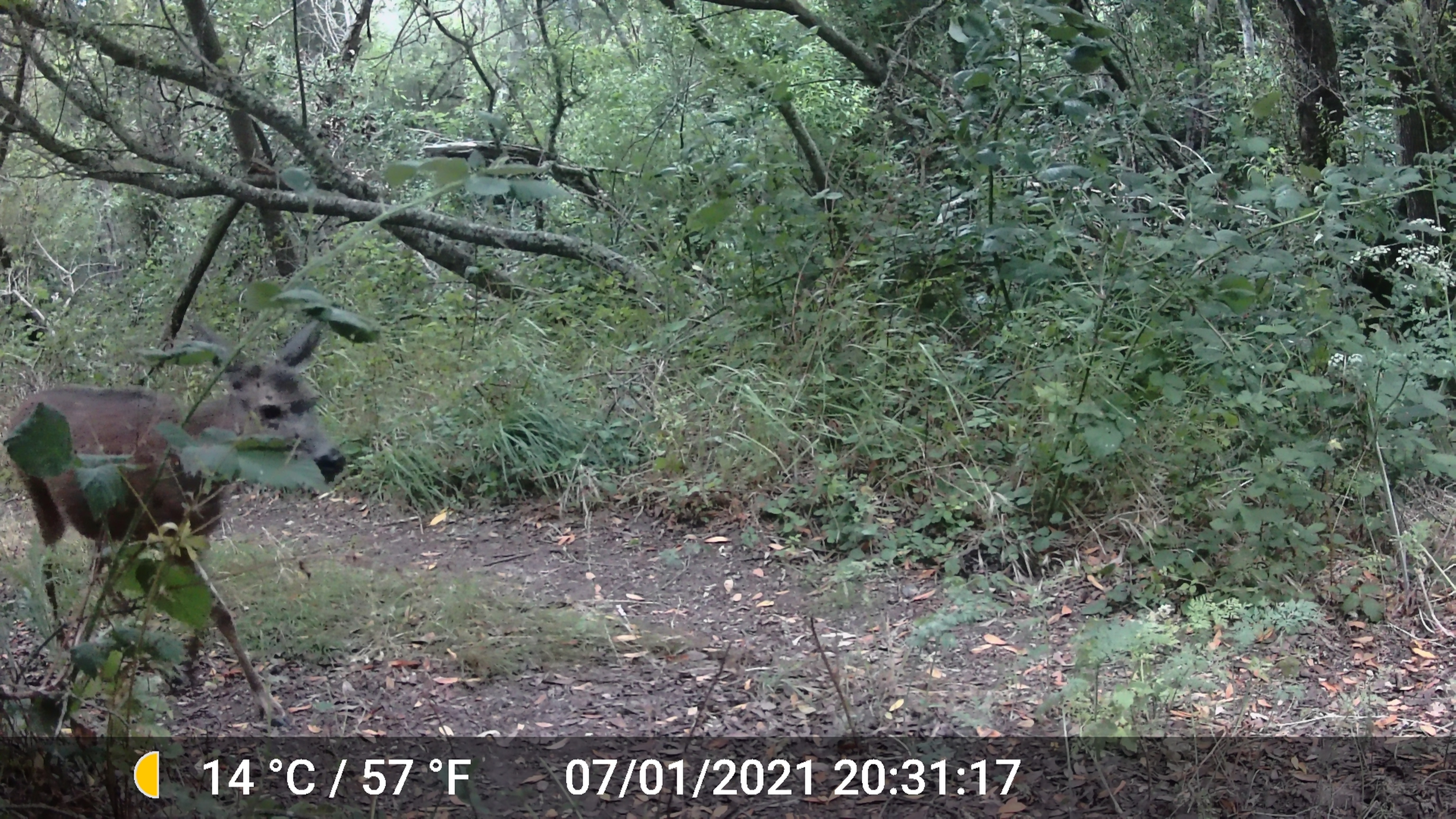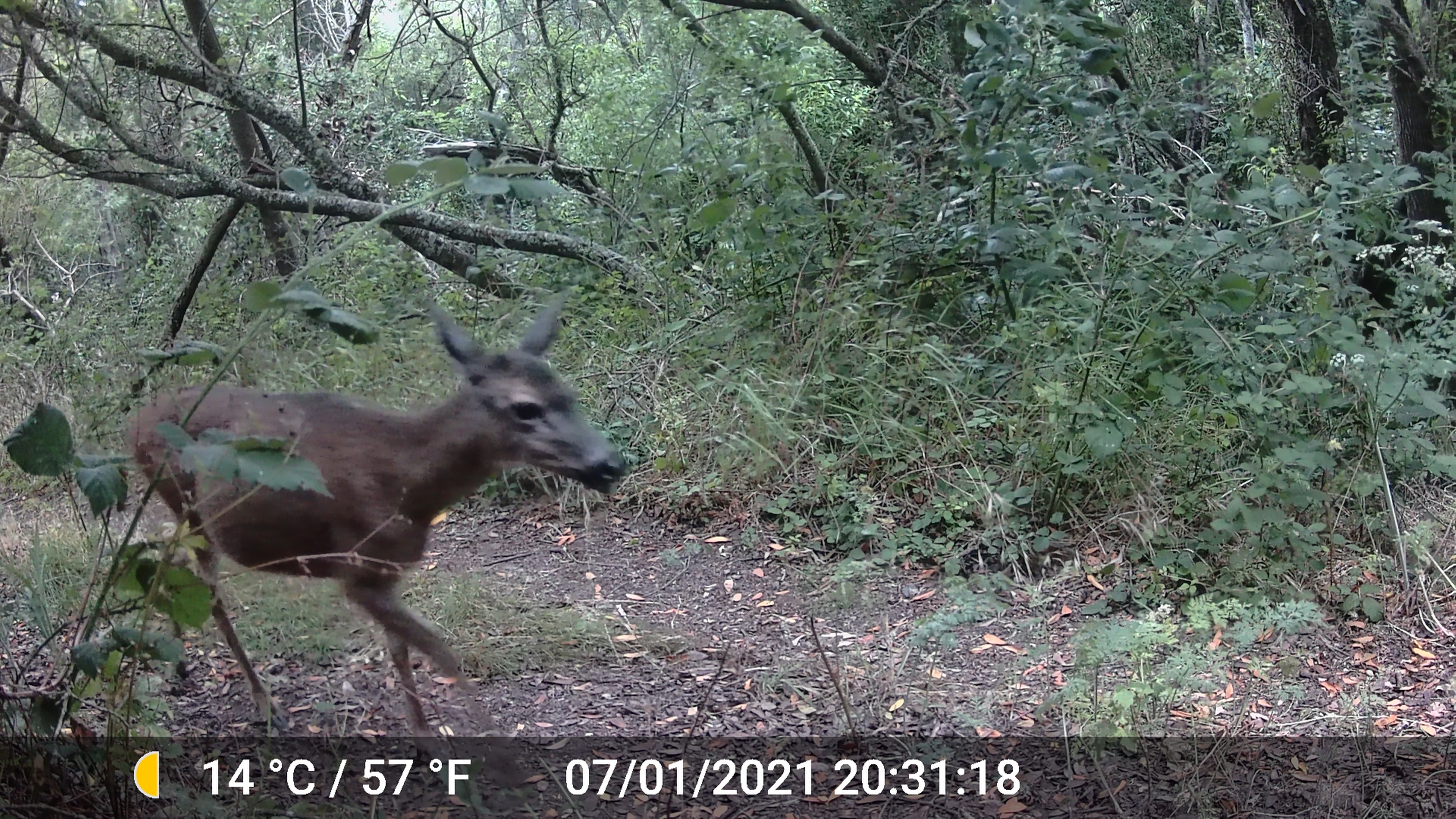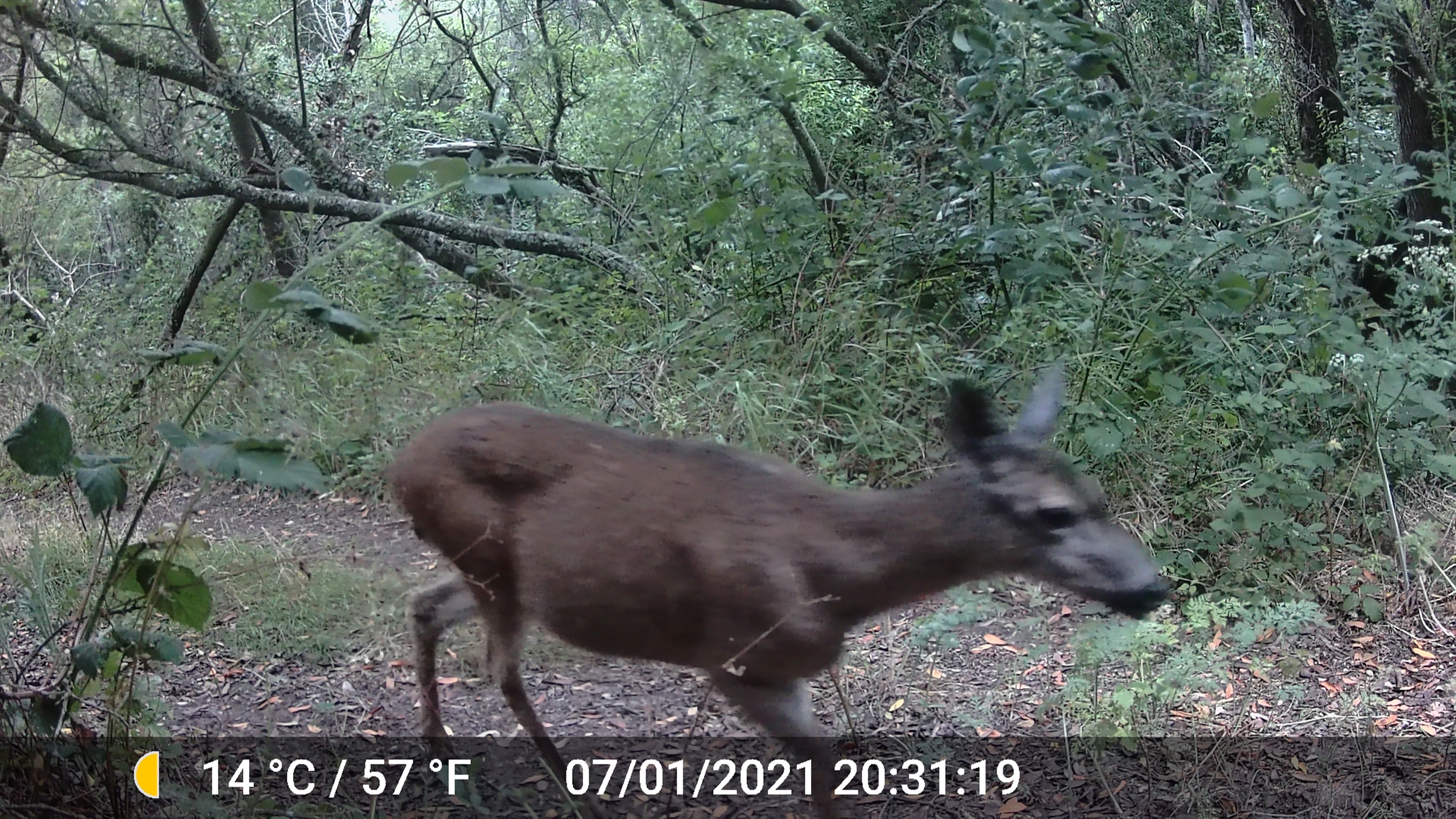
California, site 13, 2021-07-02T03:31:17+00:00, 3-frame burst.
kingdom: Animalia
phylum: Chordata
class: Mammalia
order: Artiodactyla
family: Cervidae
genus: Odocoileus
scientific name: Odocoileus hemionus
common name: mule deer